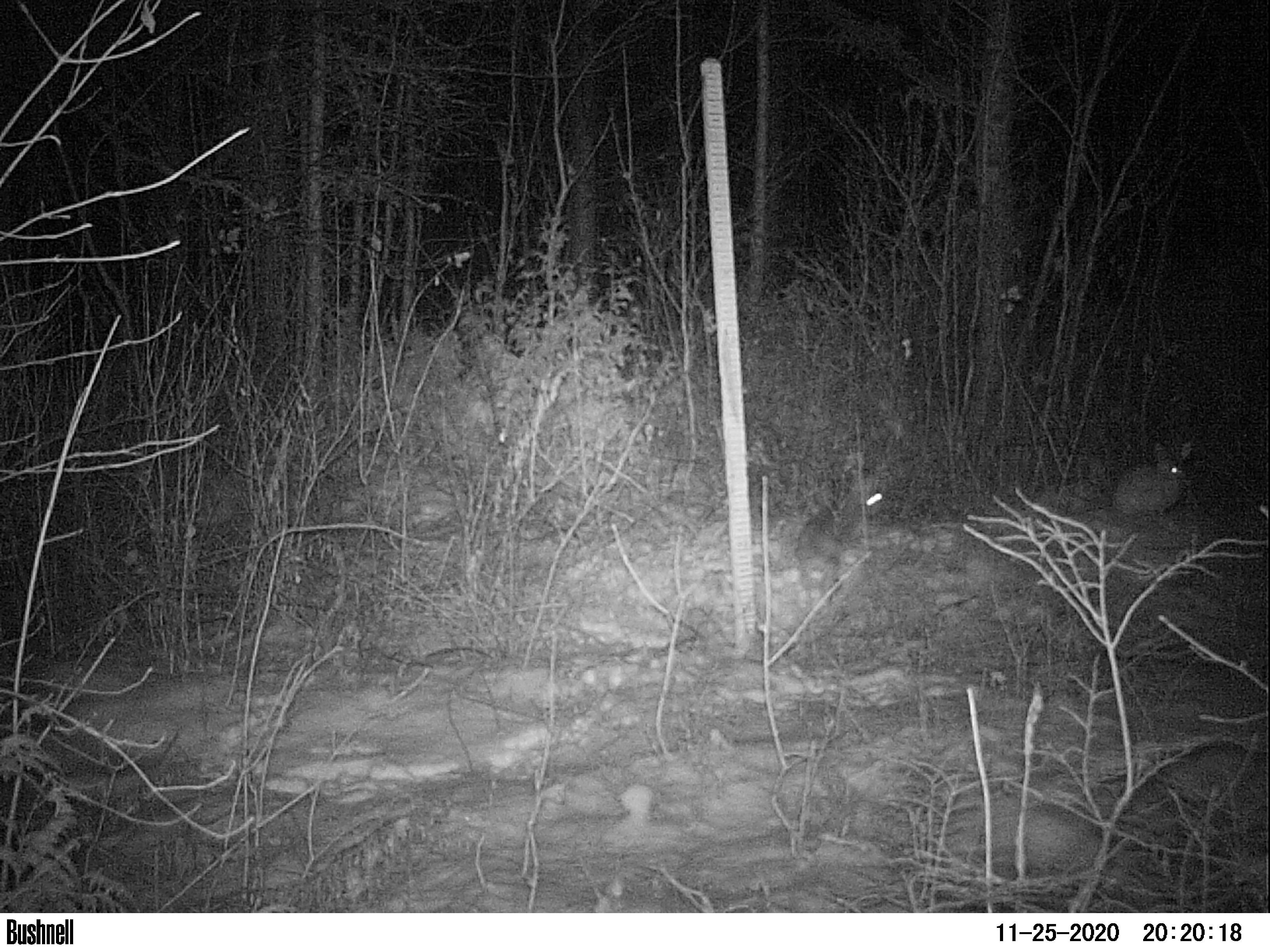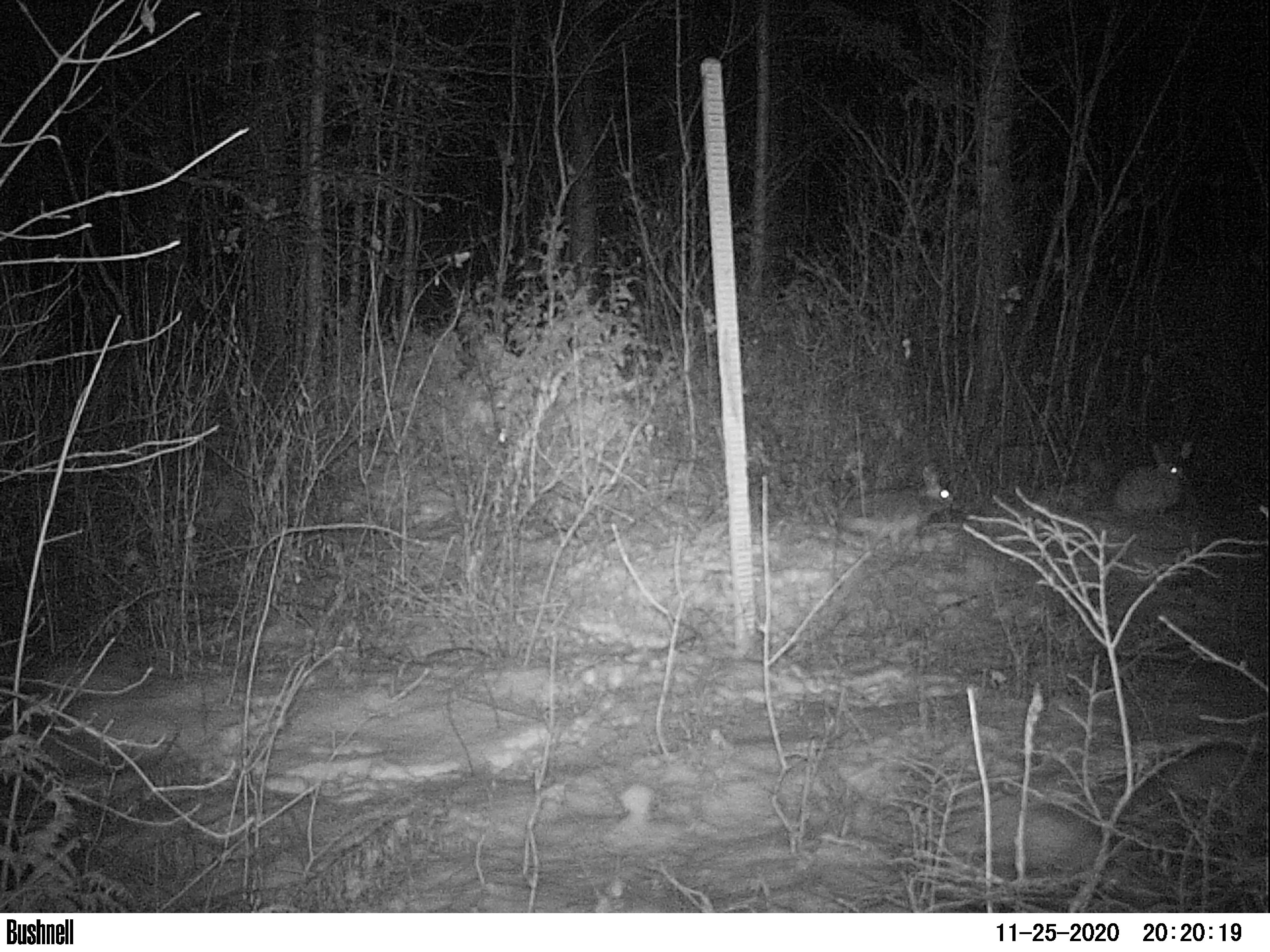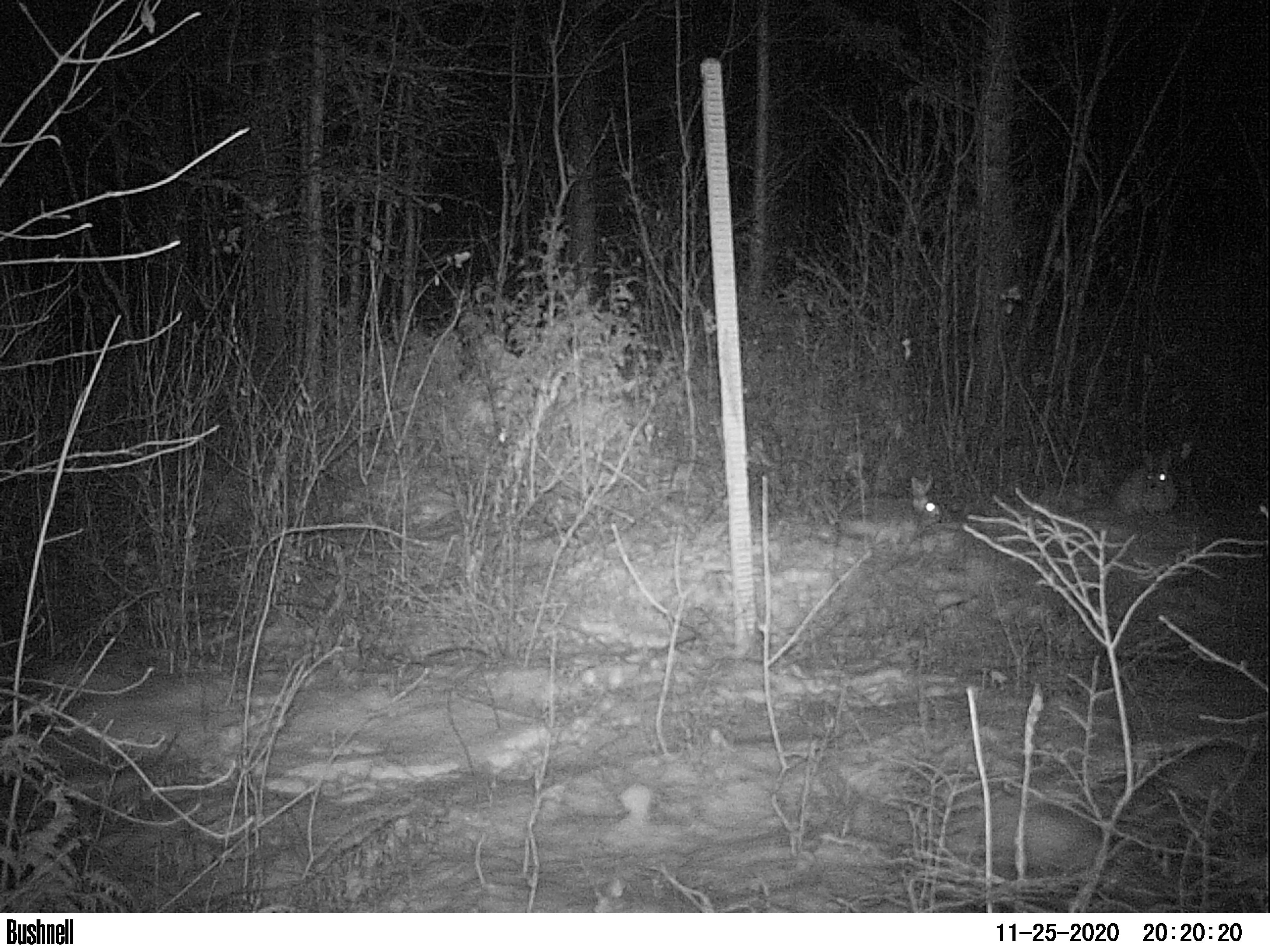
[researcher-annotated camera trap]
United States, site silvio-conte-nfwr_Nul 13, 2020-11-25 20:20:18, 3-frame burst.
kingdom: Animalia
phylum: Chordata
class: Mammalia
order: Lagomorpha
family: Leporidae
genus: Lepus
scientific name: Lepus americanus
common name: snowshoe hare